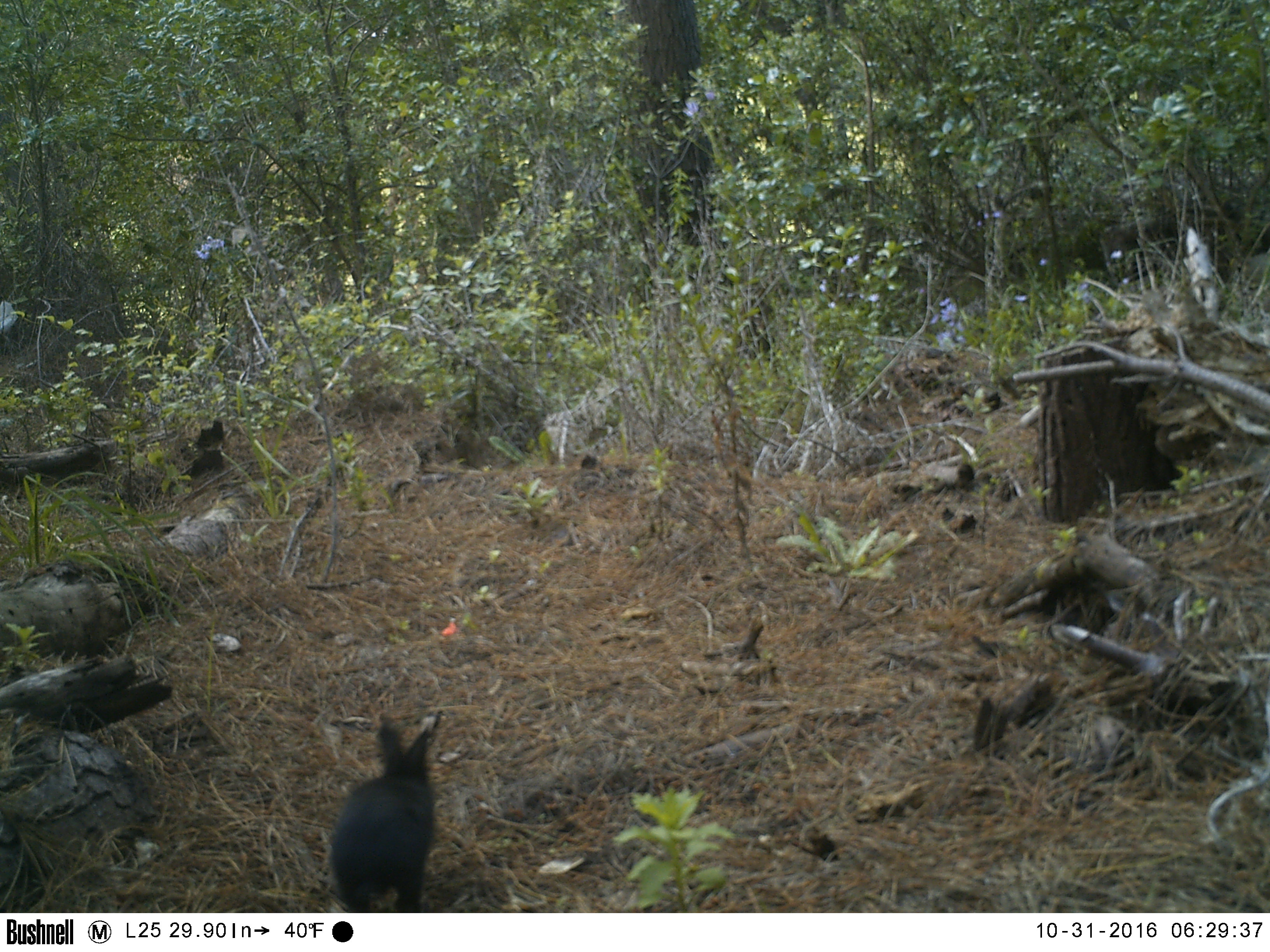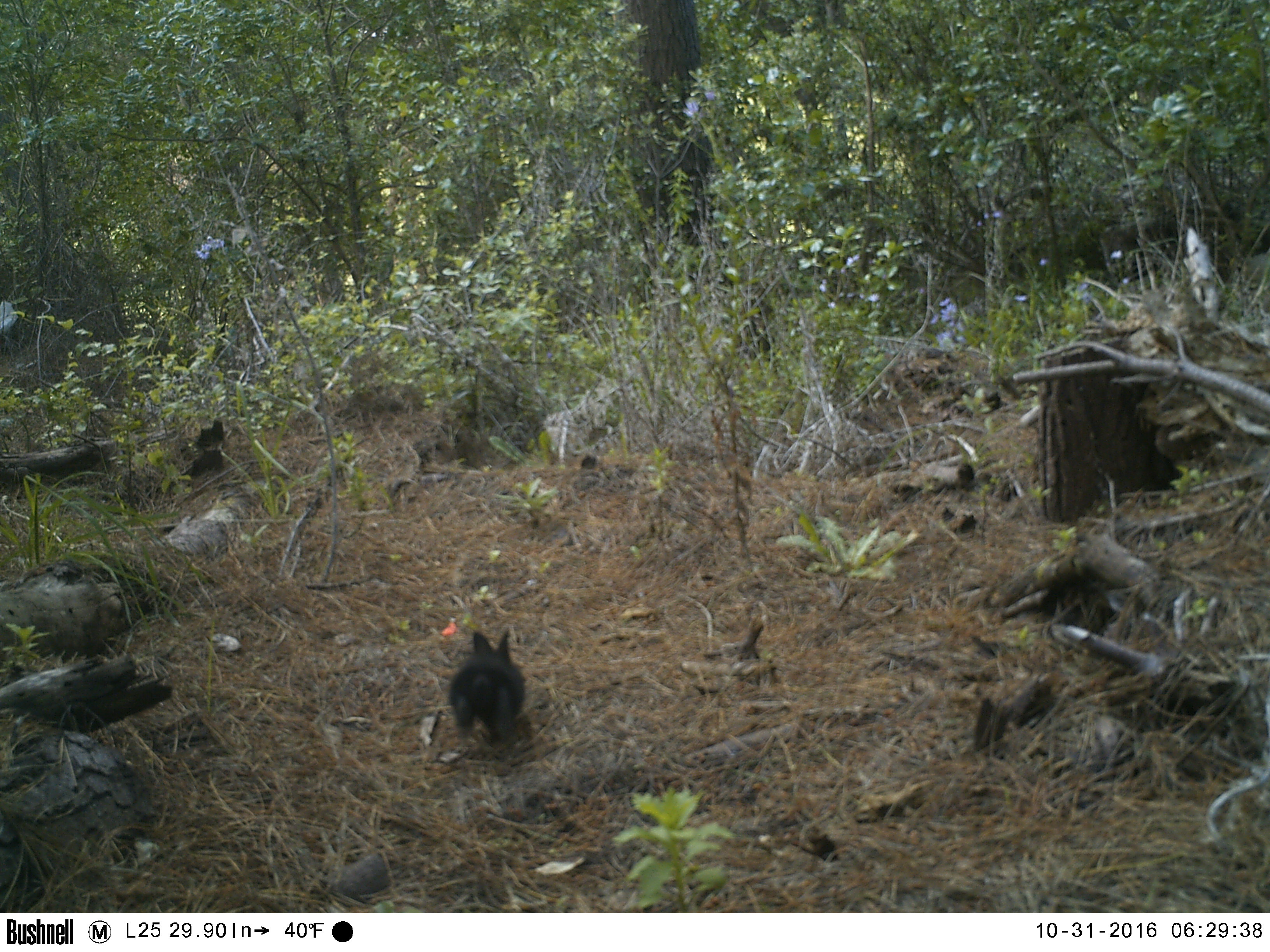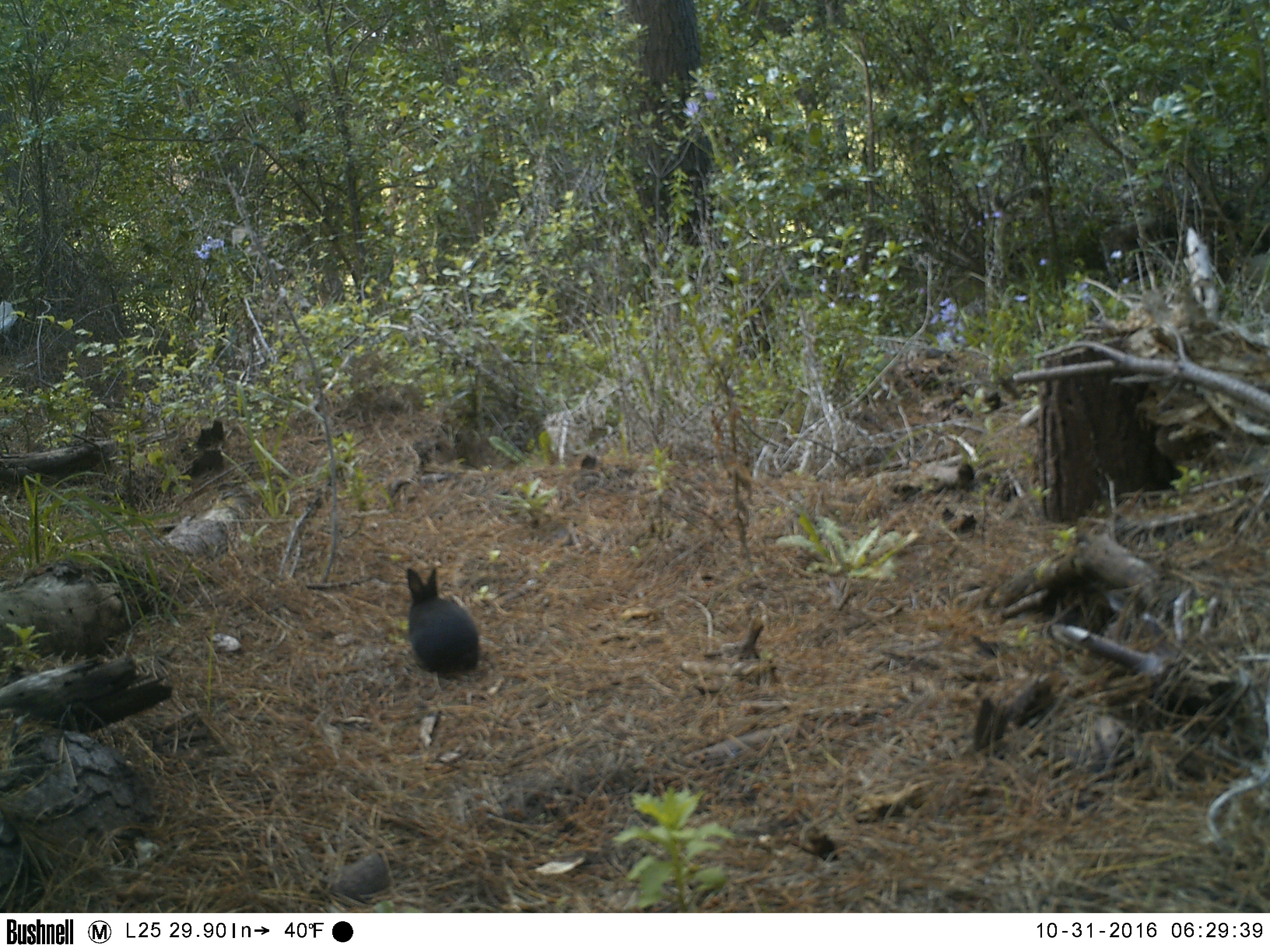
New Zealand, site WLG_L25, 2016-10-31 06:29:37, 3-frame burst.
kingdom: Animalia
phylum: Chordata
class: Mammalia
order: Lagomorpha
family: Leporidae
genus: Oryctolagus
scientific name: Oryctolagus cuniculus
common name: european rabbit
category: rabbit